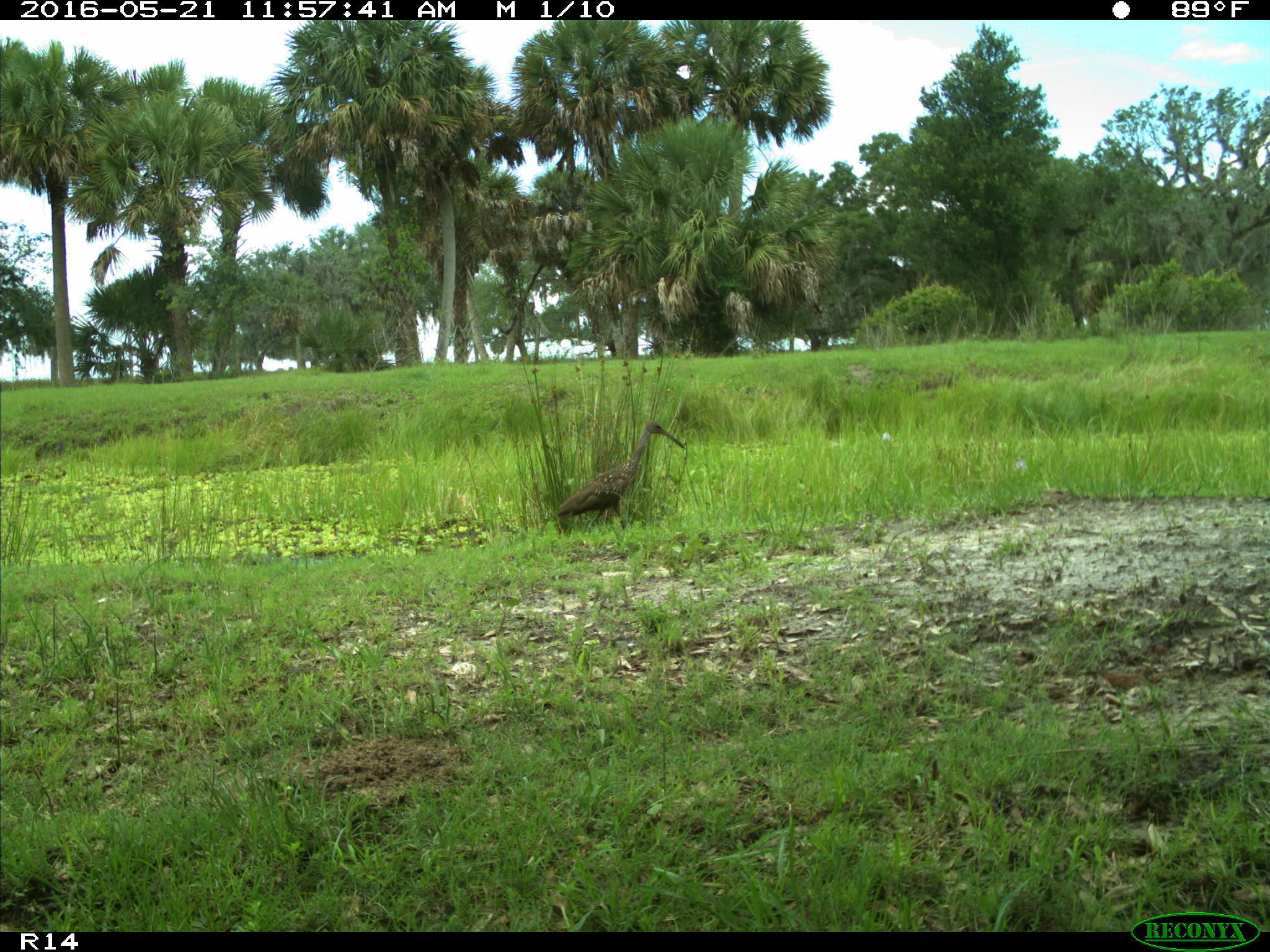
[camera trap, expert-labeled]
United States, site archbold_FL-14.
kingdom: Animalia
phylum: Chordata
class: Aves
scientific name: Aves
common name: birds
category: unidentified bird